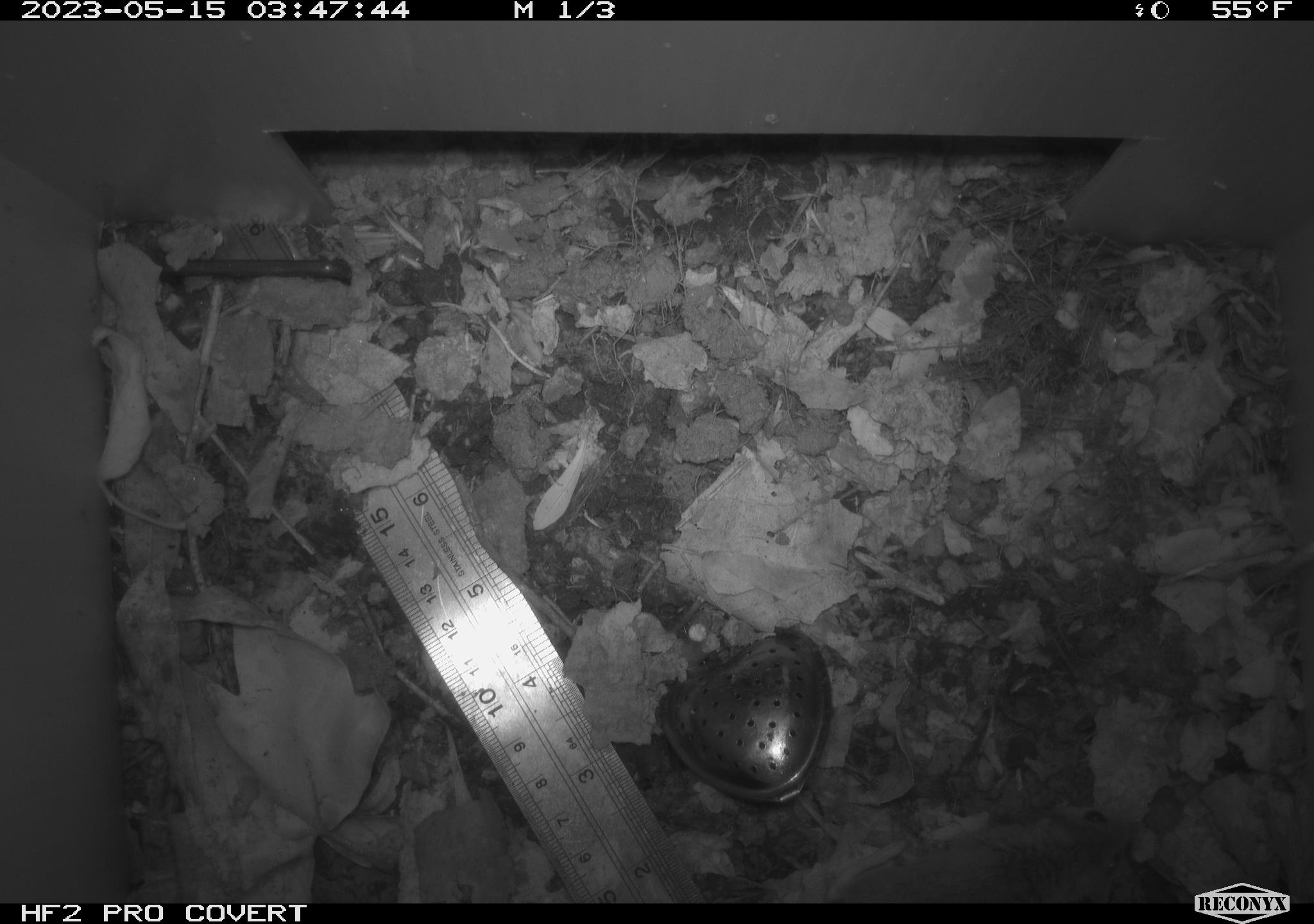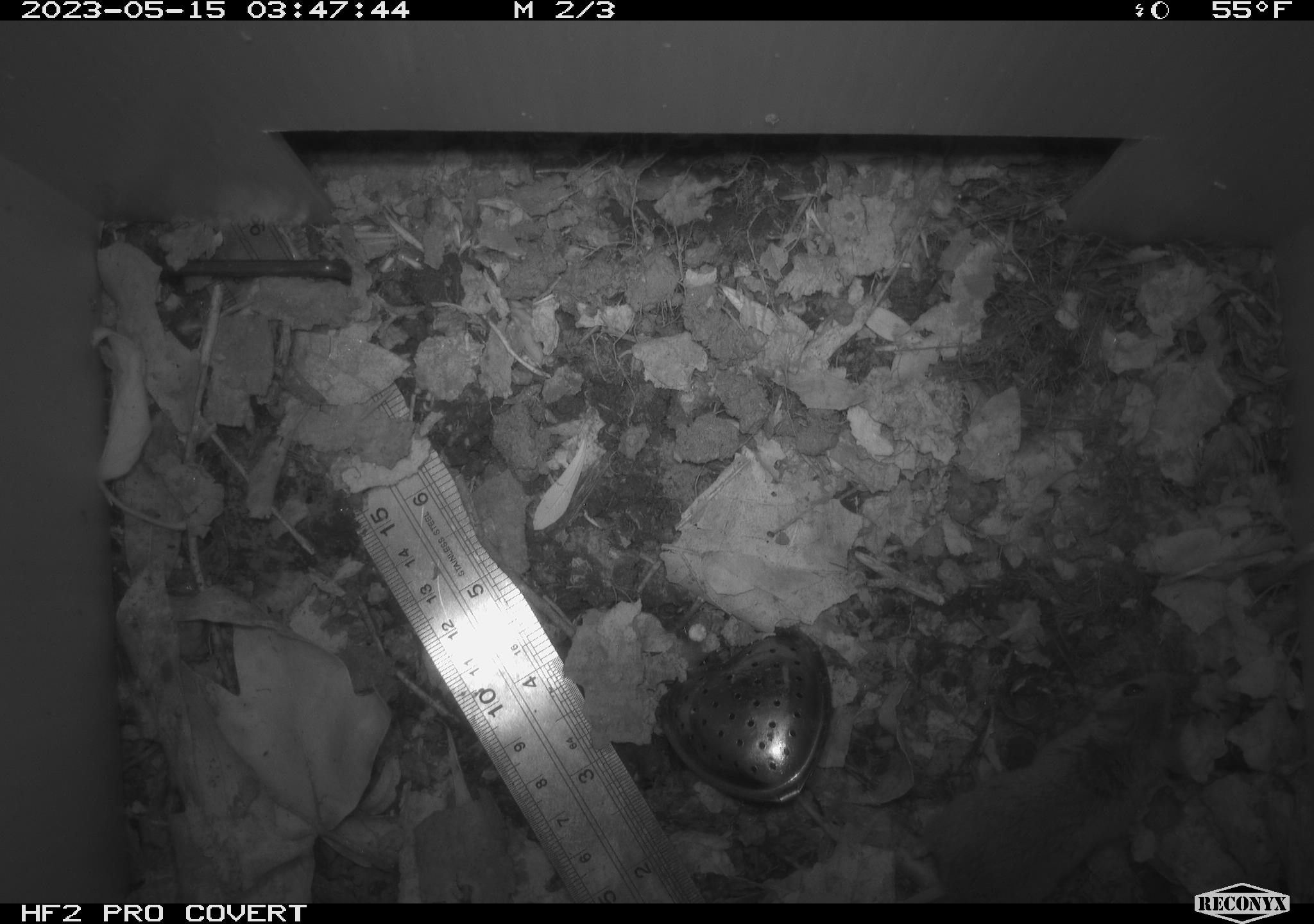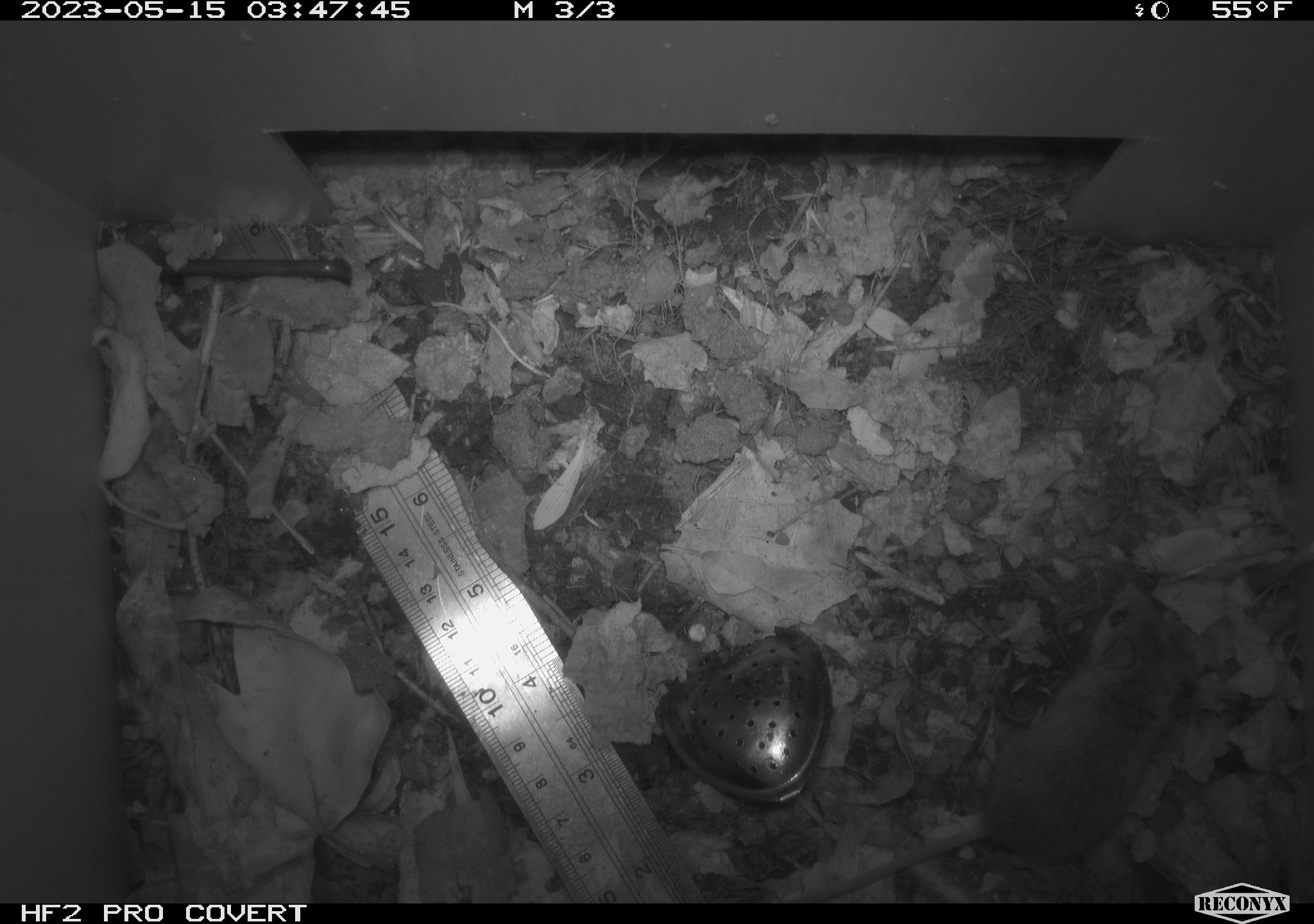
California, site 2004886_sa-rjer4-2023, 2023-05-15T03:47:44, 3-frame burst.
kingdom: Animalia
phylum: Chordata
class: Mammalia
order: Rodentia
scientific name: Rodentia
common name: mouse species